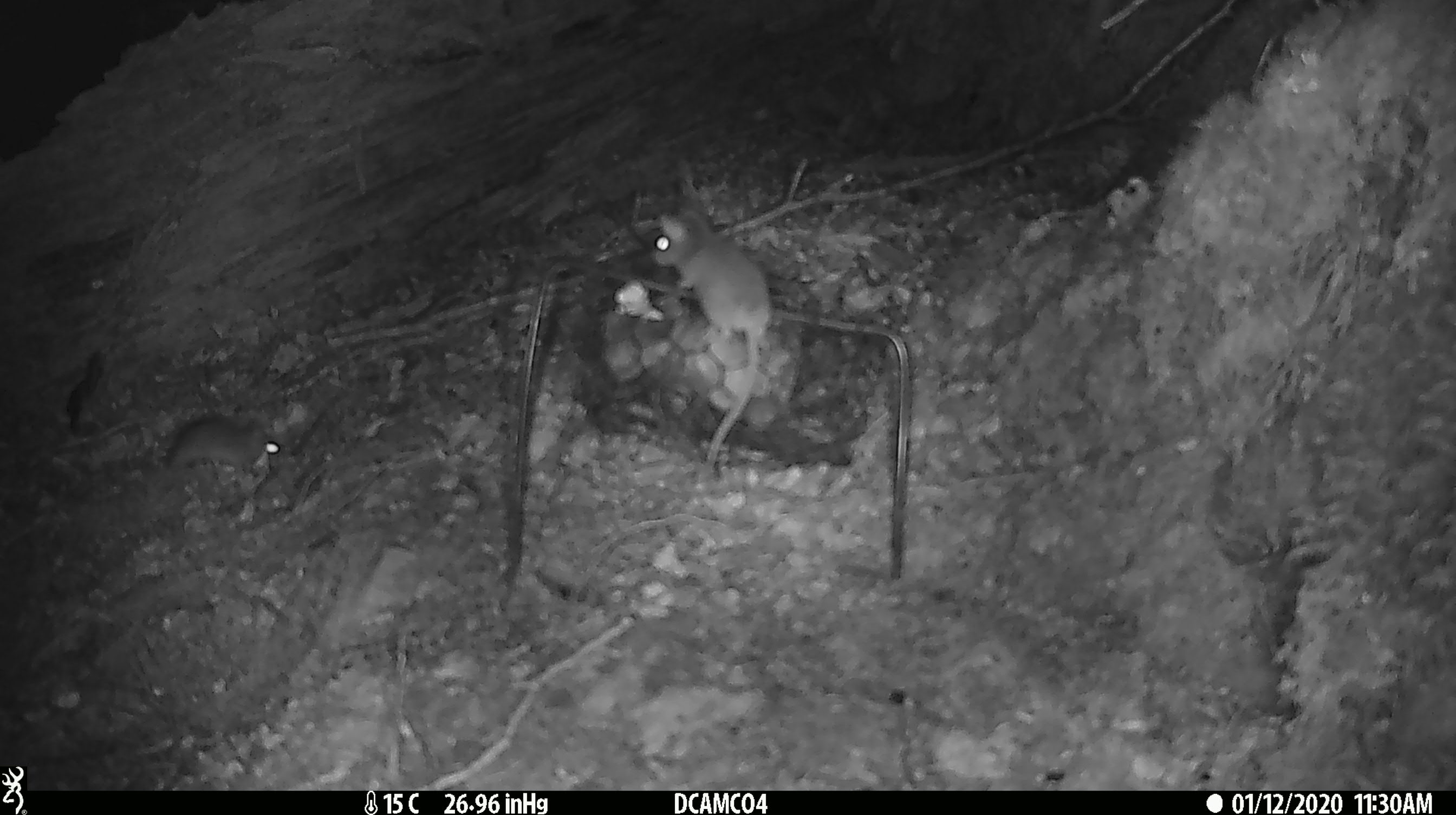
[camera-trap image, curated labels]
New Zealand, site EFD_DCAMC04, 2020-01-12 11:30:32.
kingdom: Animalia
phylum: Chordata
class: Mammalia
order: Rodentia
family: Muridae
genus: Mus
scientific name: Mus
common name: mouse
Mouse (Mus).